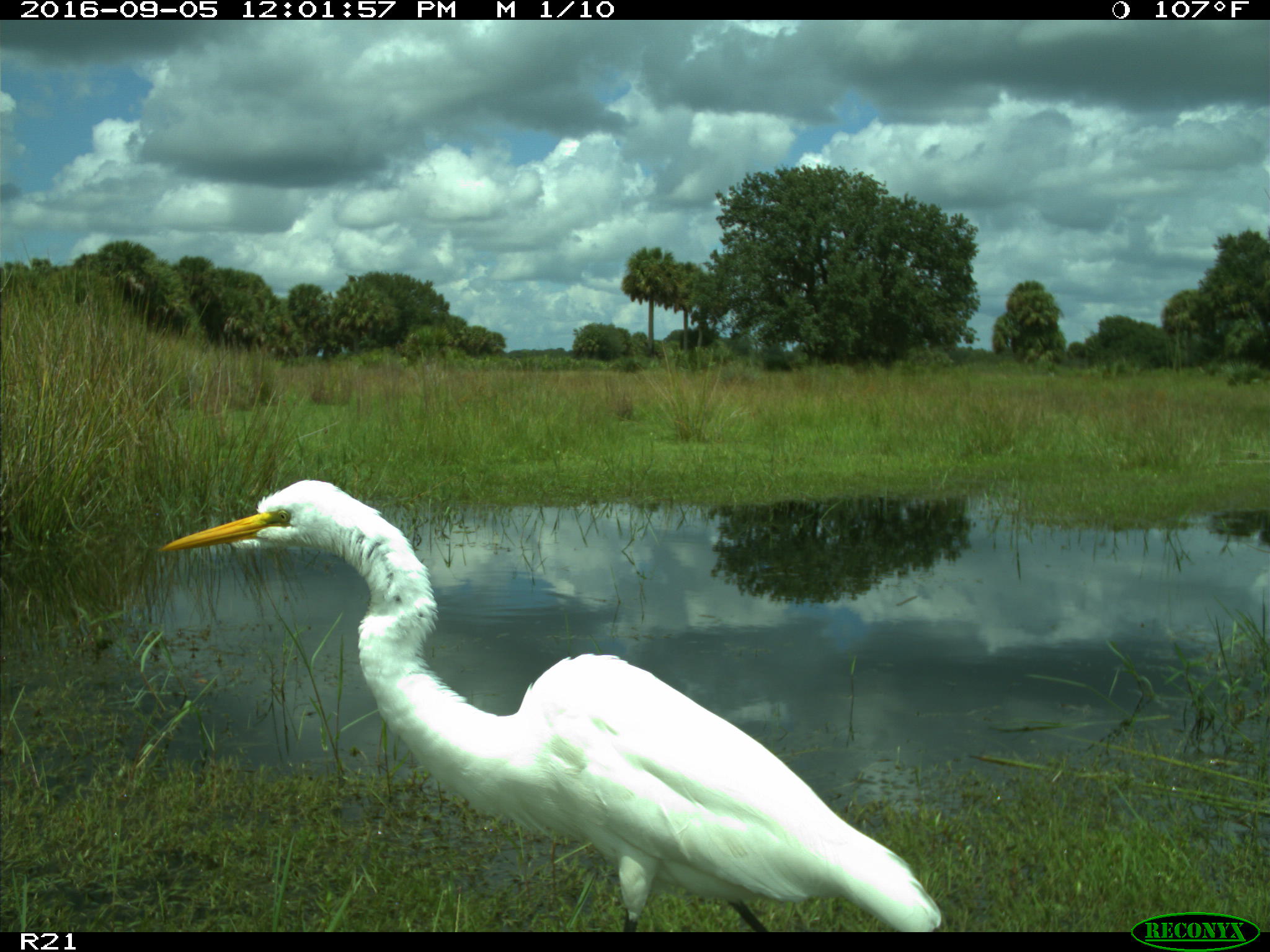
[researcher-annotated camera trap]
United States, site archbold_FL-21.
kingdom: Animalia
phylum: Chordata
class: Aves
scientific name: Aves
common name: birds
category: unidentified bird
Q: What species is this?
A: Unidentified bird (birds) (Aves).